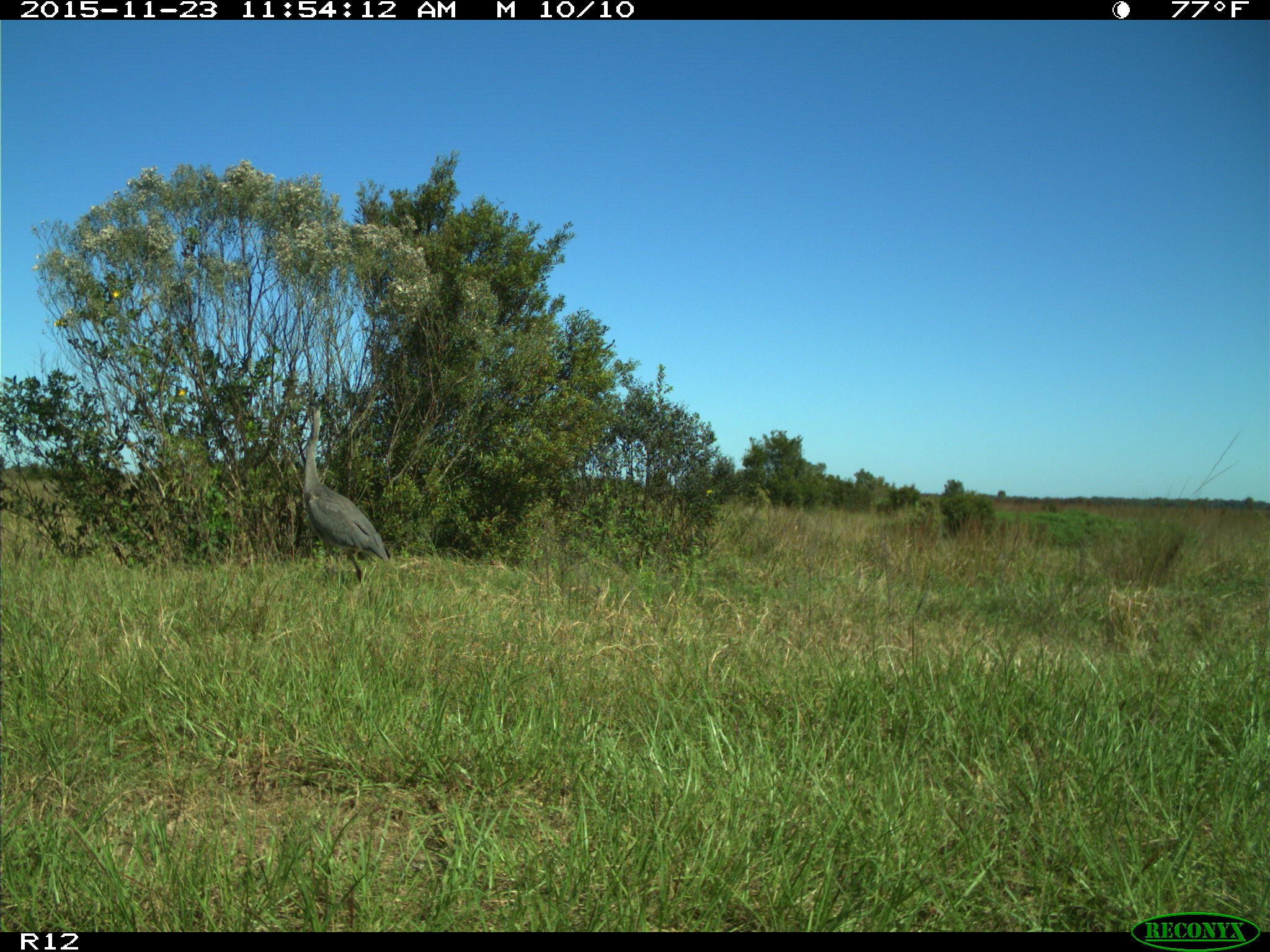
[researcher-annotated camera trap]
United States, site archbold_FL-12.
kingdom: Animalia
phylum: Chordata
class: Aves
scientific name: Aves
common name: birds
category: unidentified bird